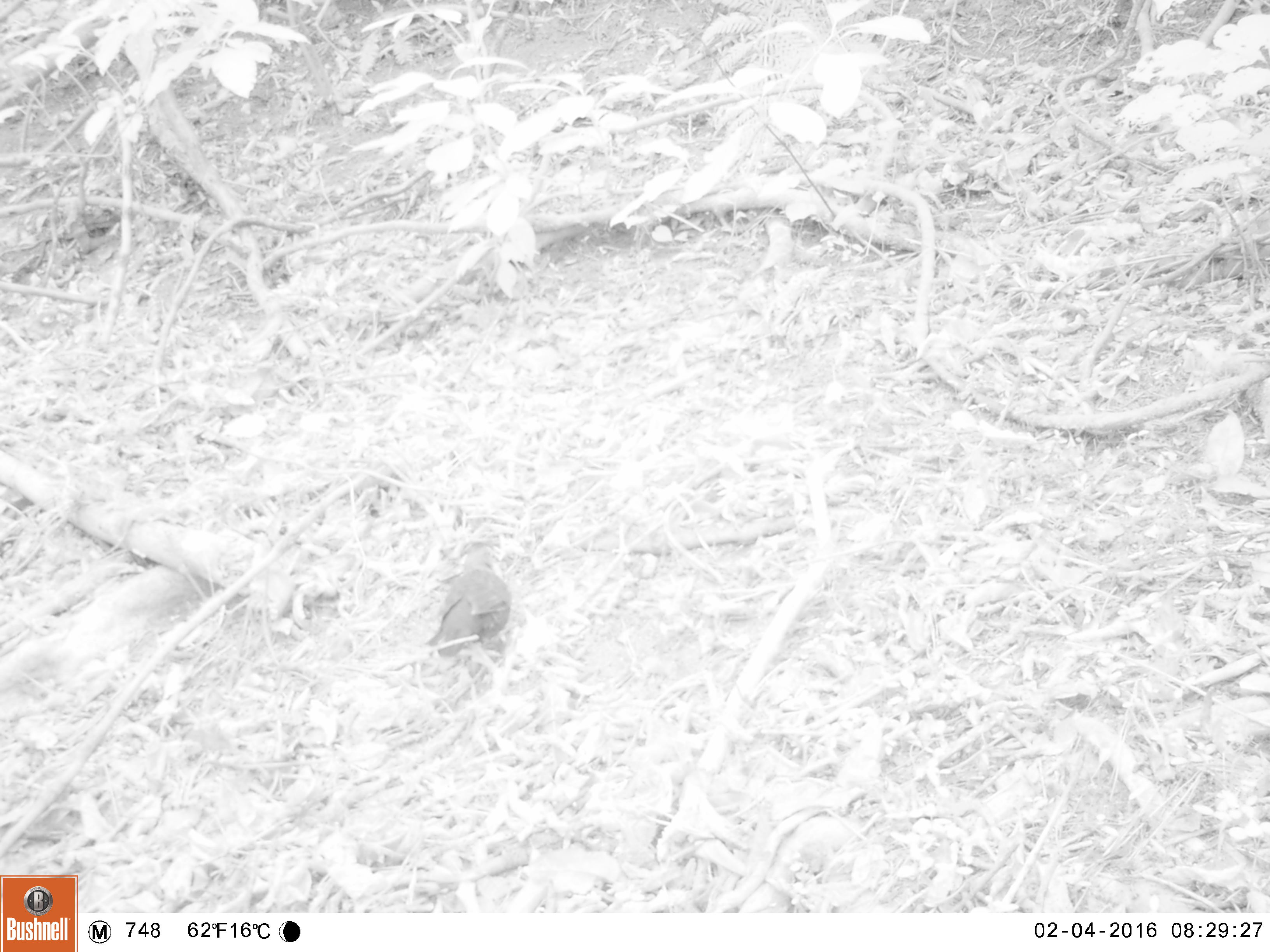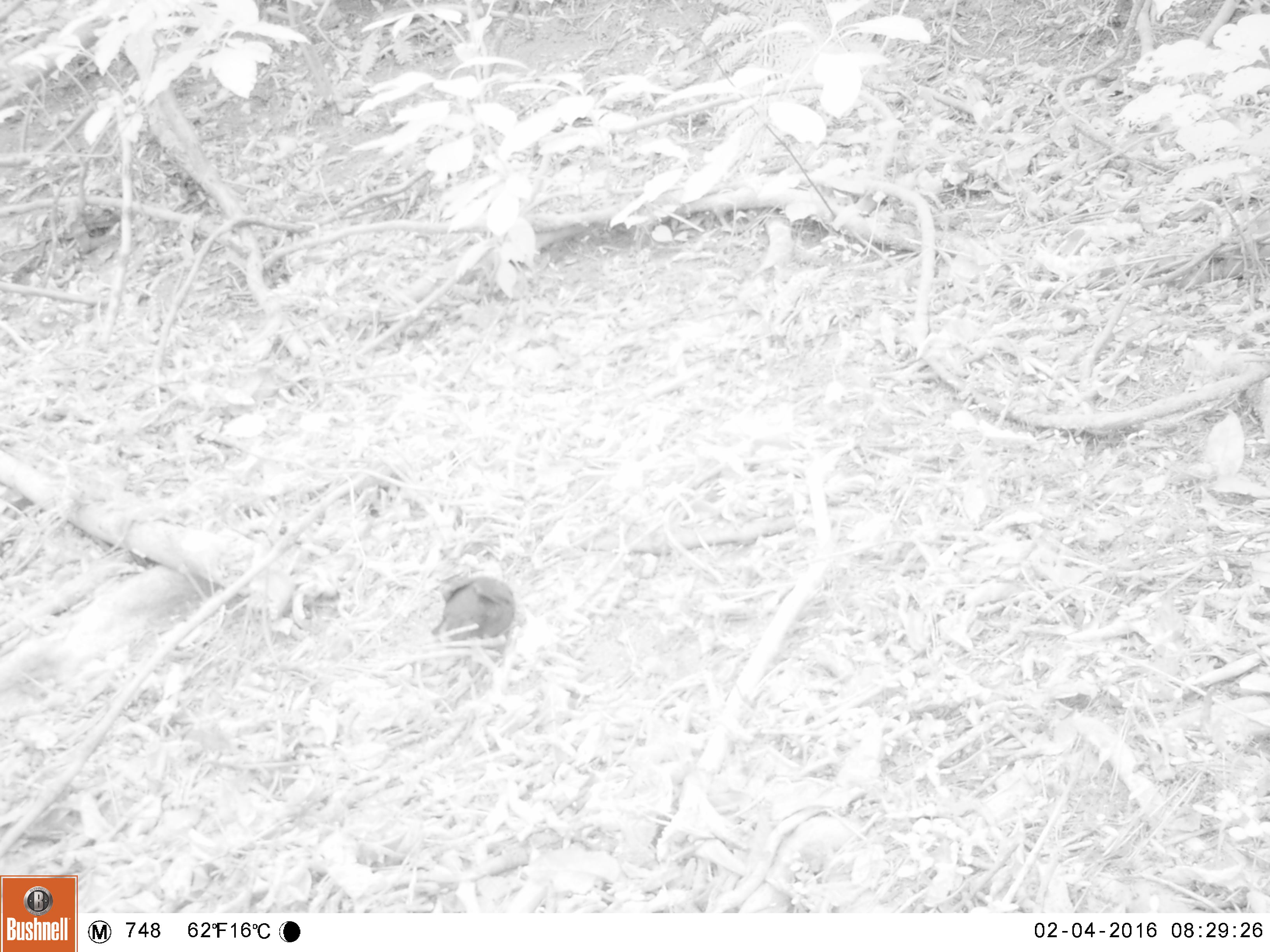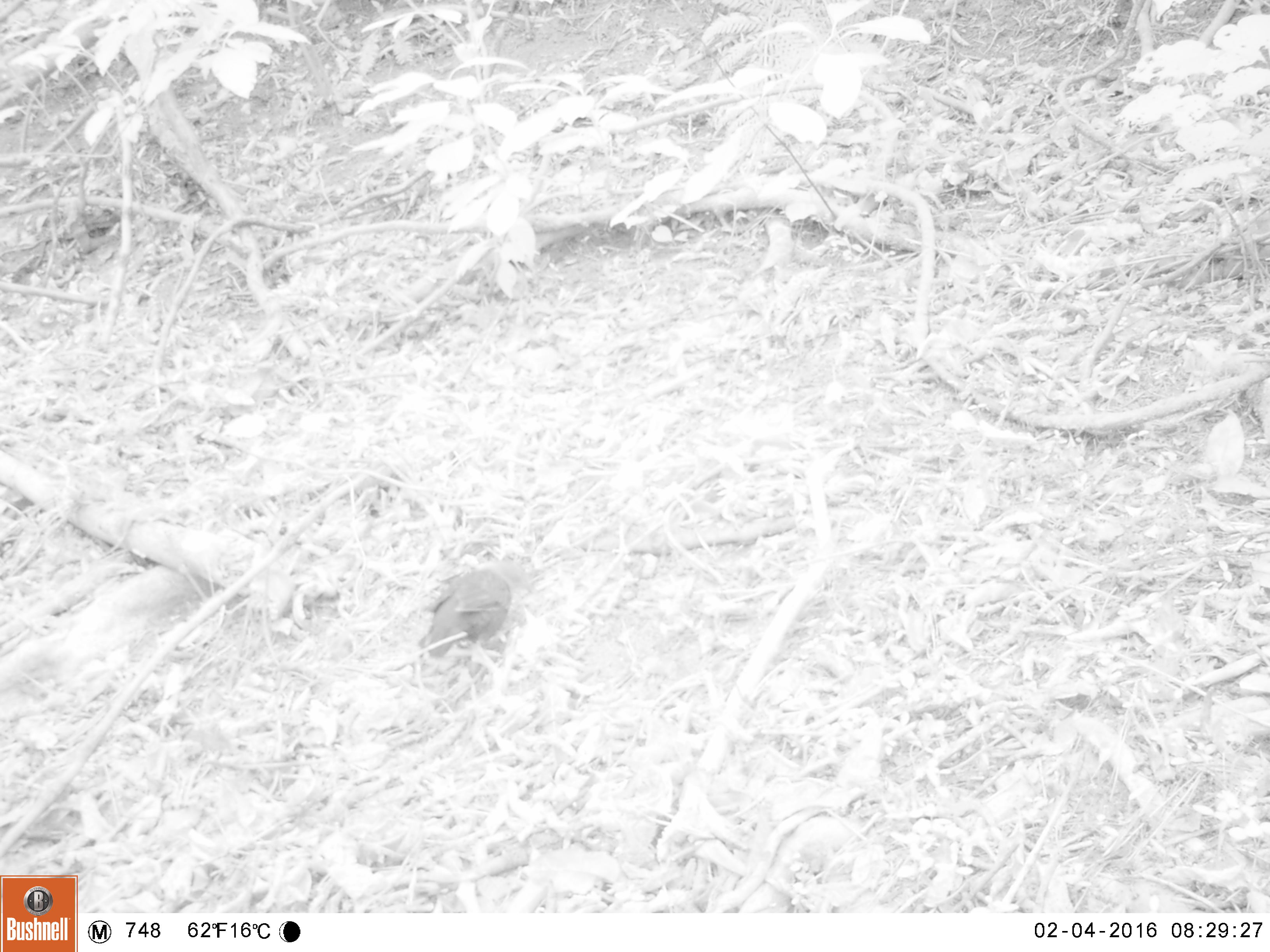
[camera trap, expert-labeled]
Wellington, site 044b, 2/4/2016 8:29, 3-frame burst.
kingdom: Animalia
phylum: Chordata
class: Aves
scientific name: Aves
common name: bird